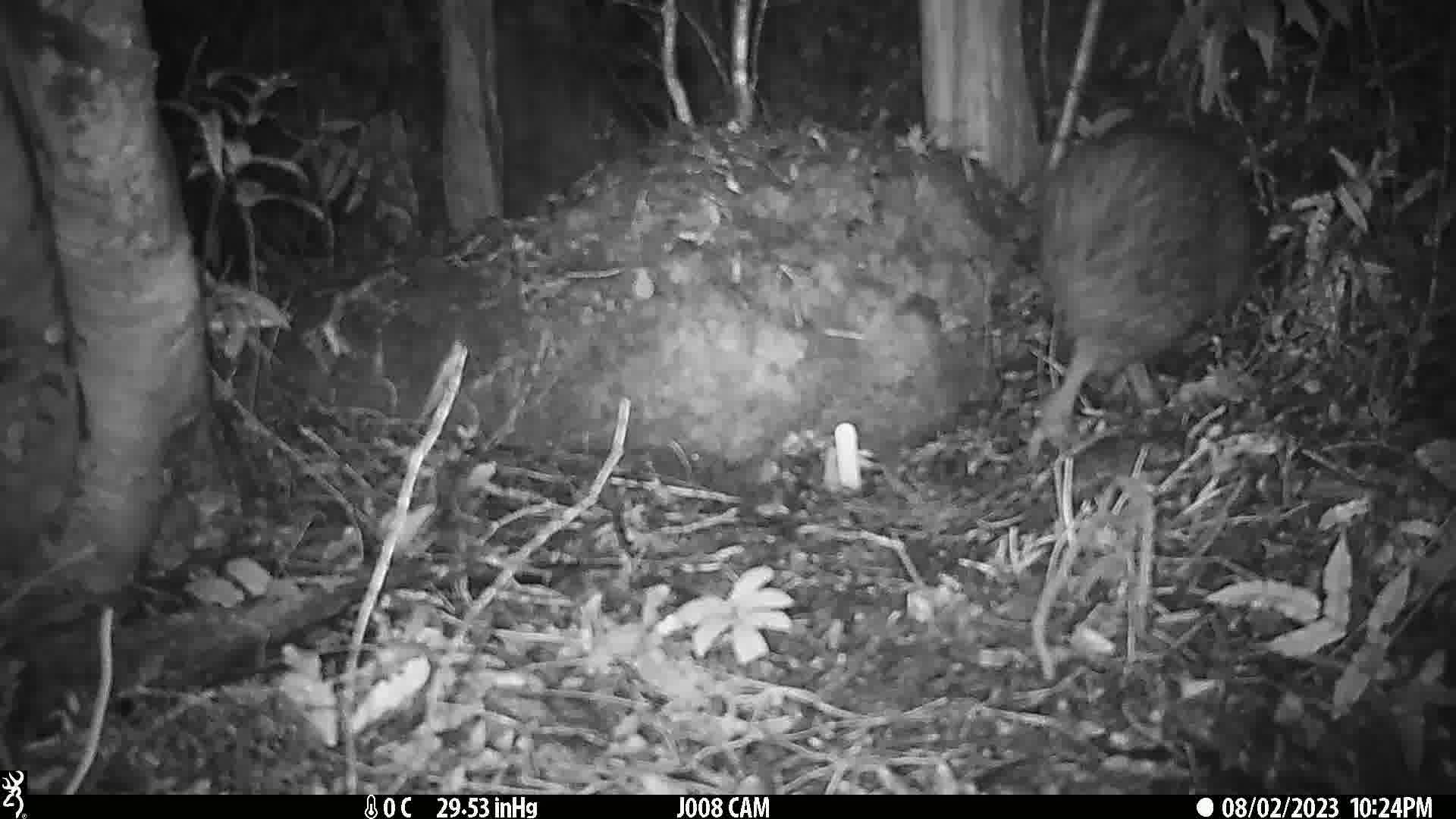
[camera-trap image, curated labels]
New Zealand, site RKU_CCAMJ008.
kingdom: Animalia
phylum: Chordata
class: Aves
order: Apterygiformes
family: Apterygidae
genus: Apteryx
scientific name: Apteryx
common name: kiwi